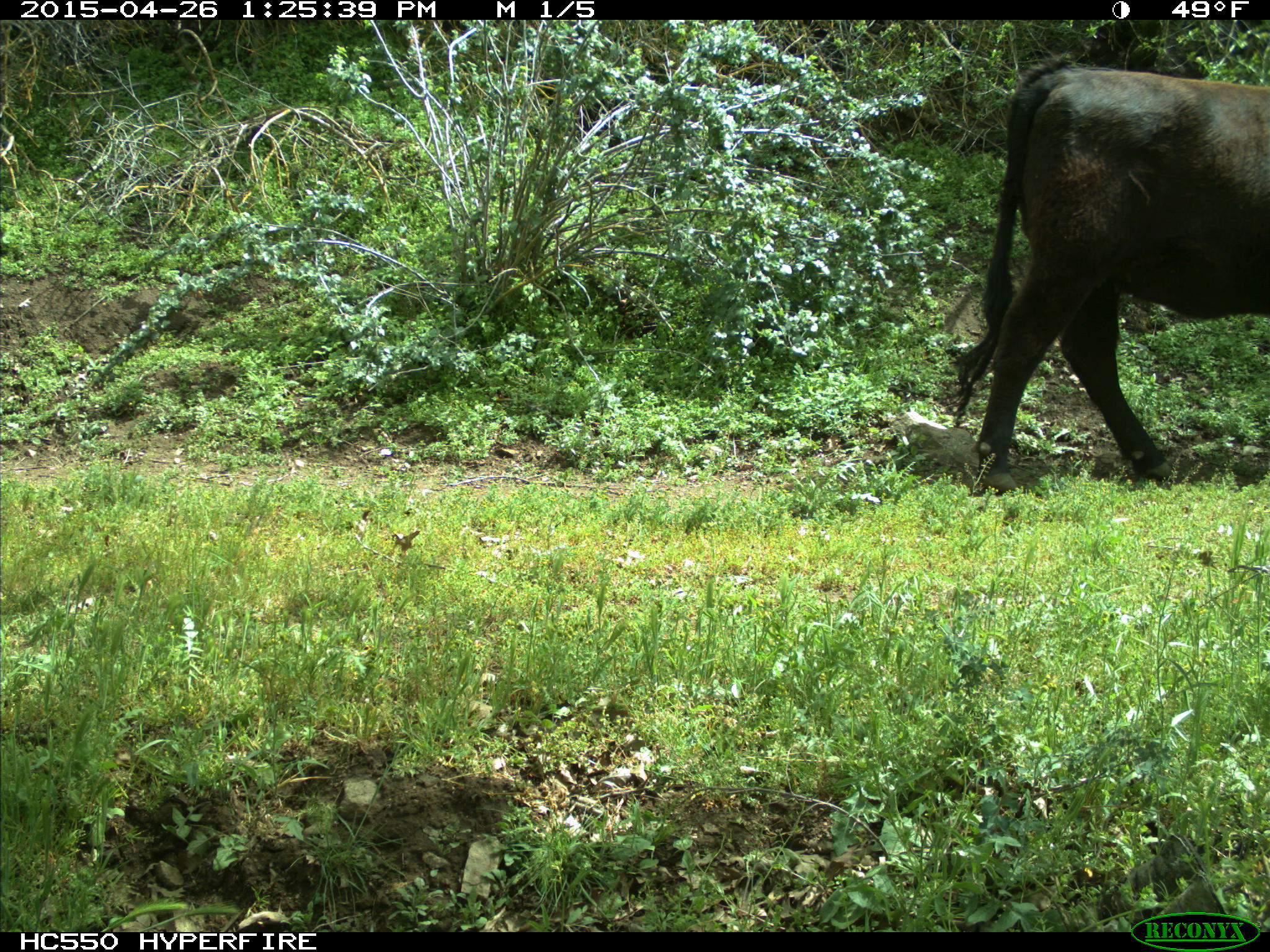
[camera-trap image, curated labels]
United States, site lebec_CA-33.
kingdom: Animalia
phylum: Chordata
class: Mammalia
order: Artiodactyla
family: Bovidae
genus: Bos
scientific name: Bos taurus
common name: domestic cow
Bos taurus (domestic cow).